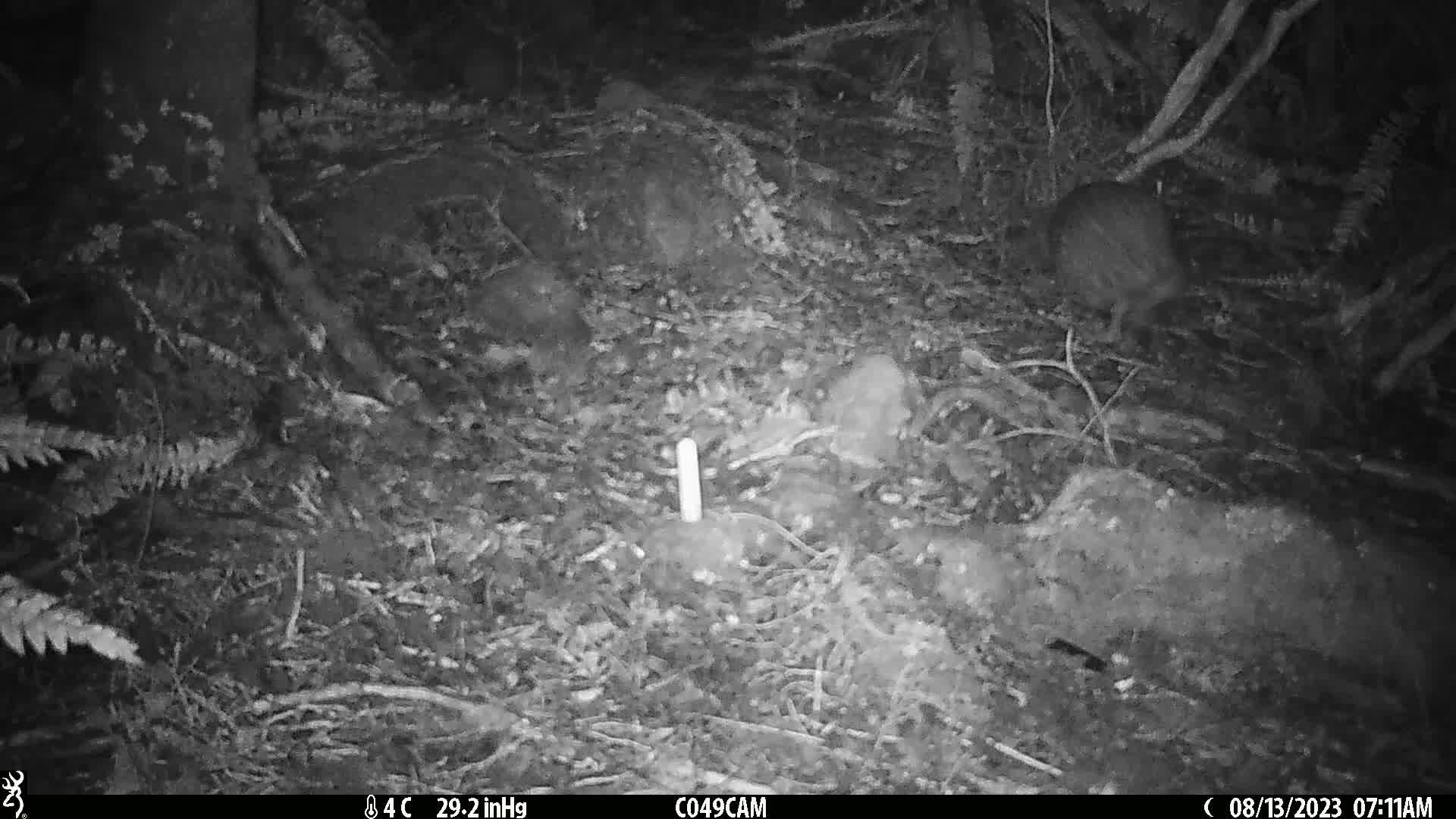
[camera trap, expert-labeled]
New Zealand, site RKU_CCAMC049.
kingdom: Animalia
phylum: Chordata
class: Aves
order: Apterygiformes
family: Apterygidae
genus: Apteryx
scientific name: Apteryx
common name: kiwi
Kiwi (Apteryx).